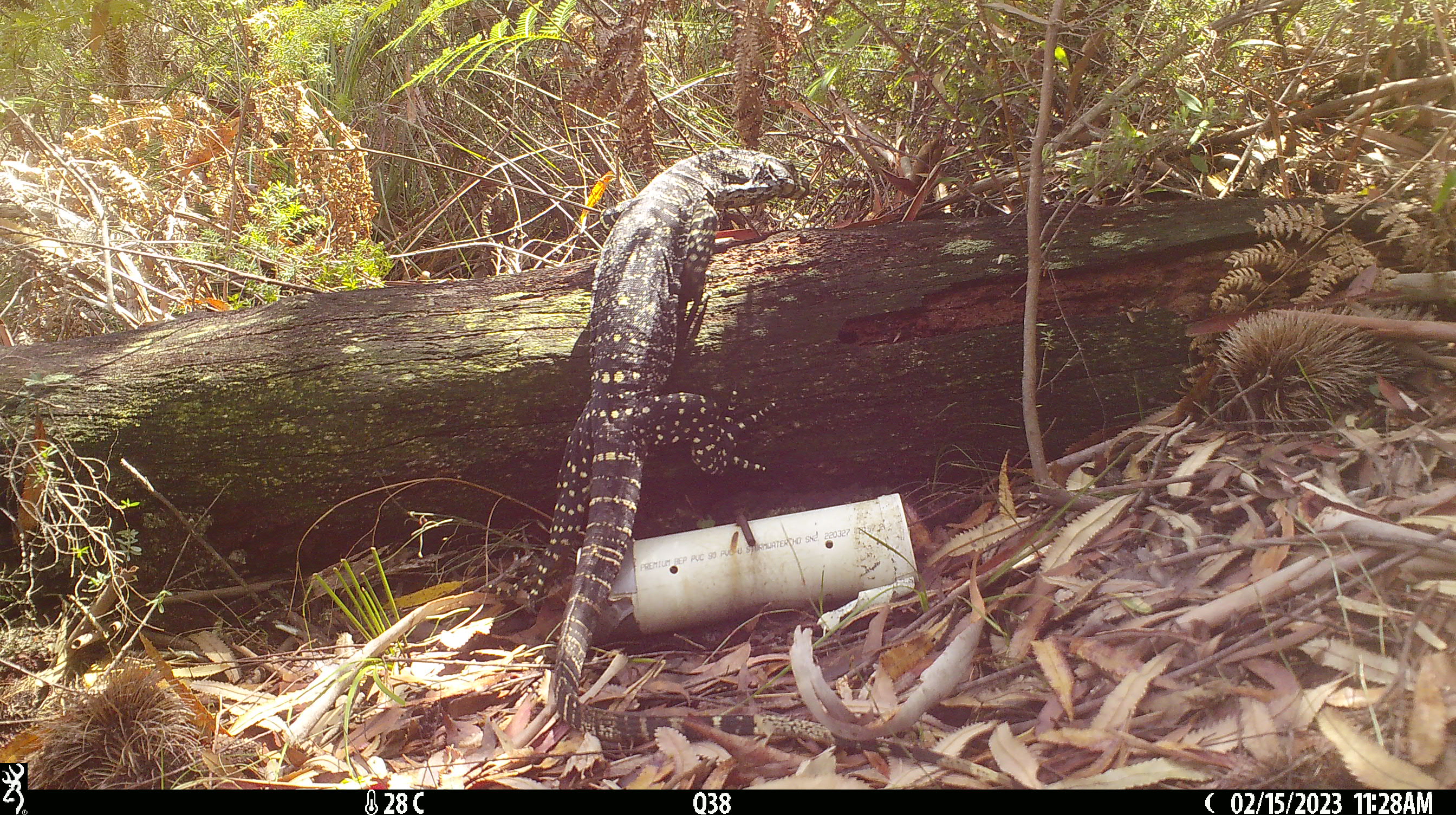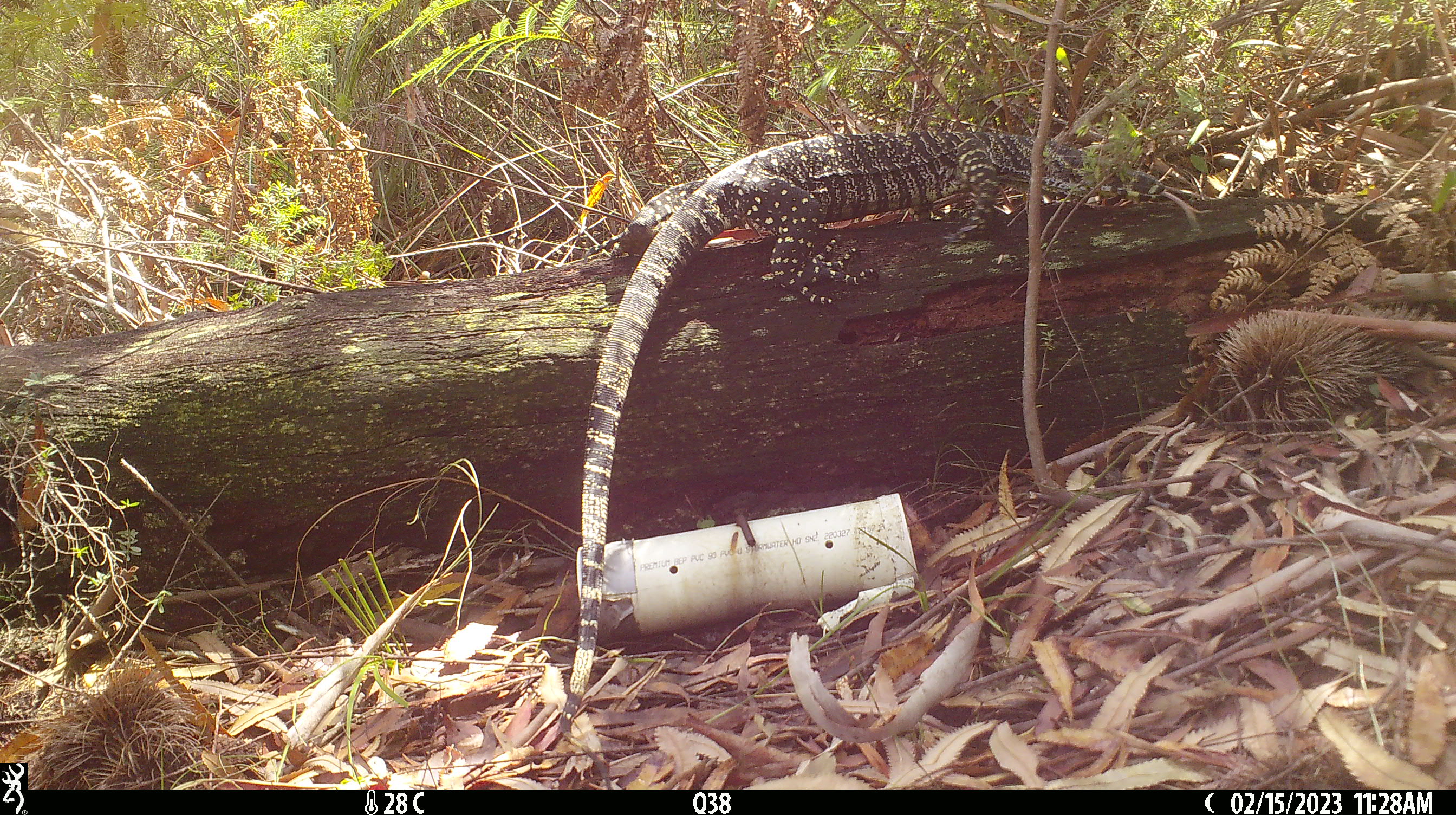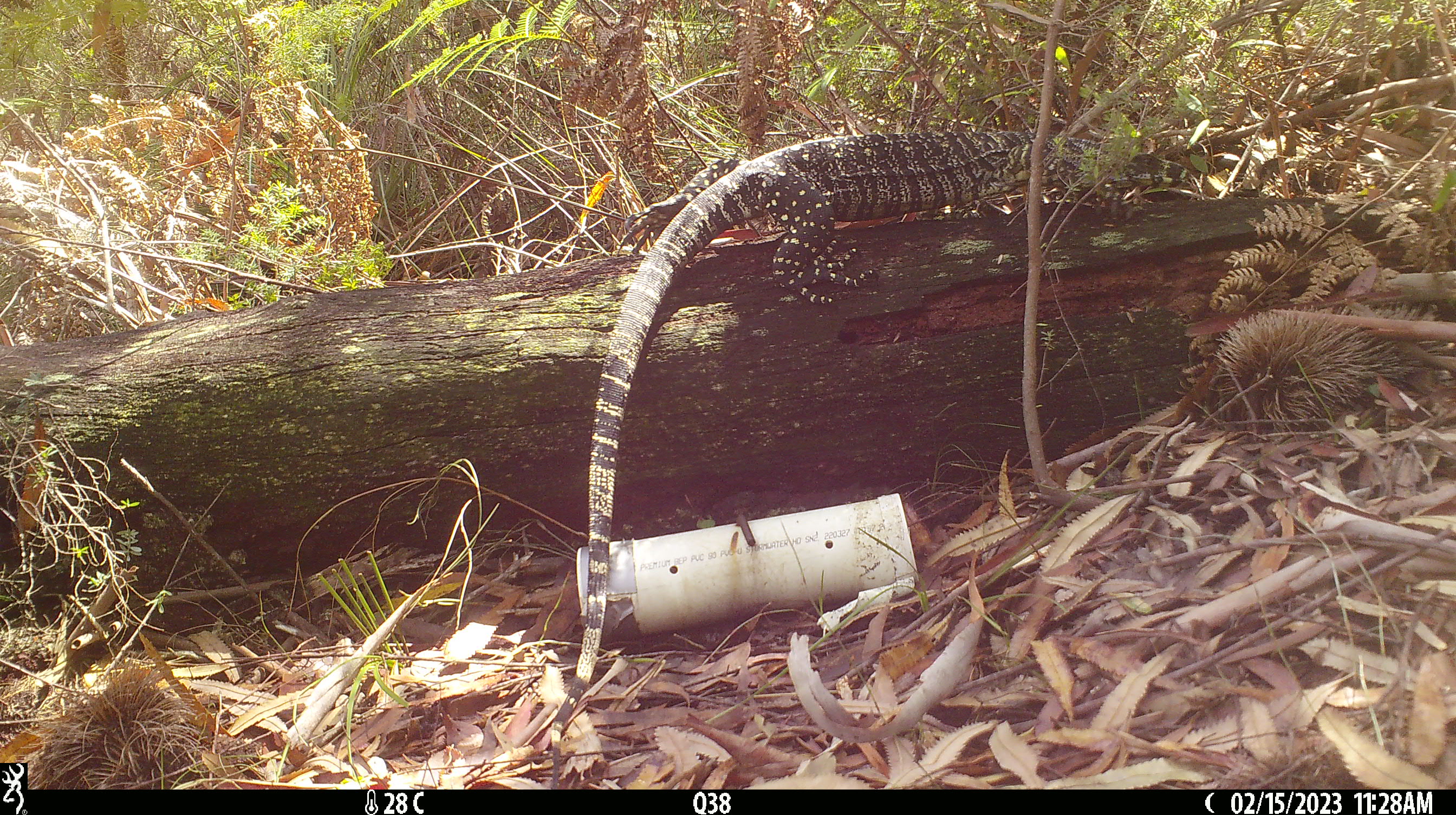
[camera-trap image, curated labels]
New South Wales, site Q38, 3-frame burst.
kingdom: Animalia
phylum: Chordata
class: Reptilia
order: Squamata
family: Varanidae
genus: Varanus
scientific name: Varanus varius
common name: lace monitor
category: goanna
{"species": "goanna (lace monitor) (Varanus varius)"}